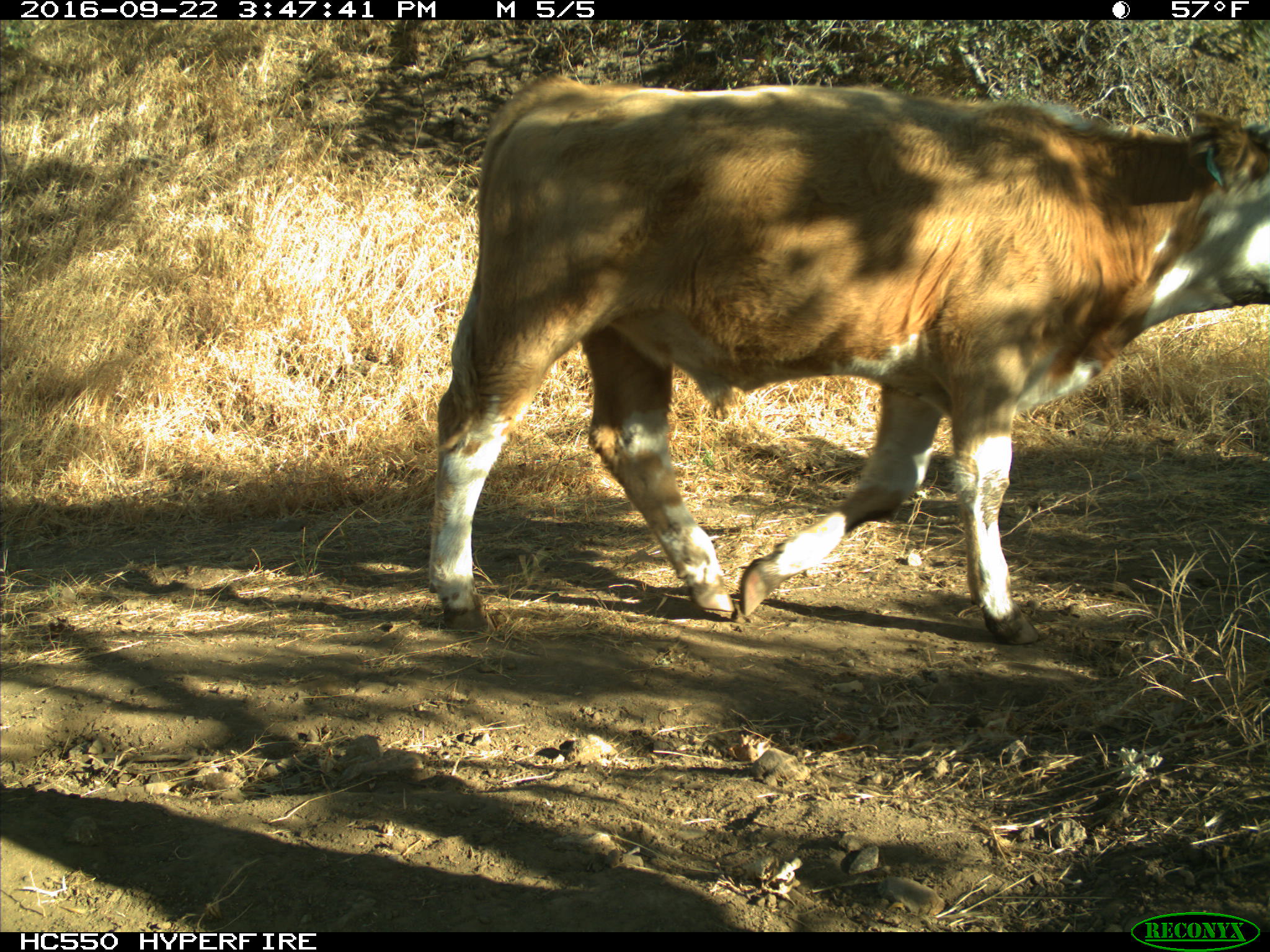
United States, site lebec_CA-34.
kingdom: Animalia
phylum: Chordata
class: Mammalia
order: Artiodactyla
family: Bovidae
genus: Bos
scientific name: Bos taurus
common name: domestic cow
Bos taurus (domestic cow).